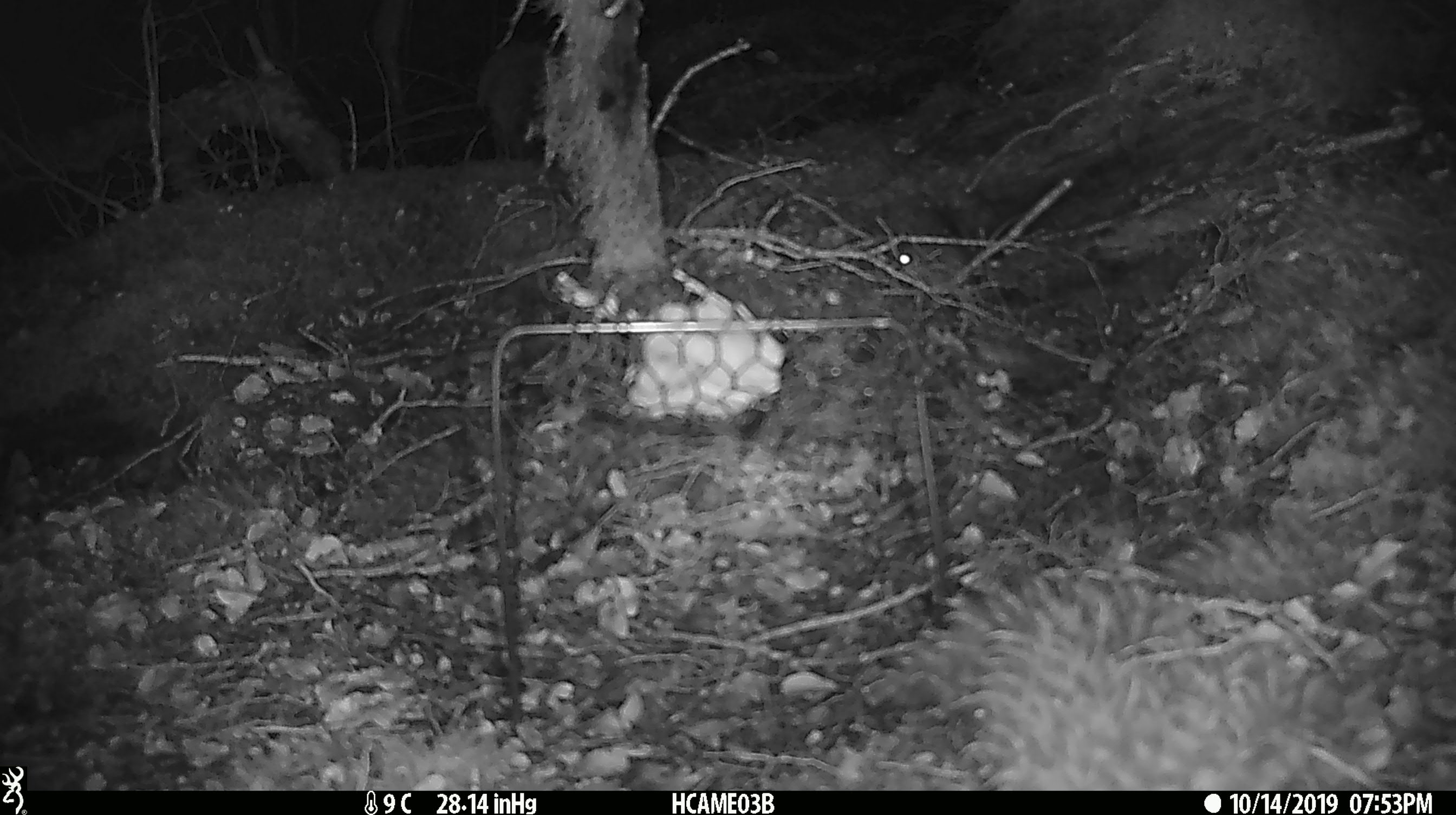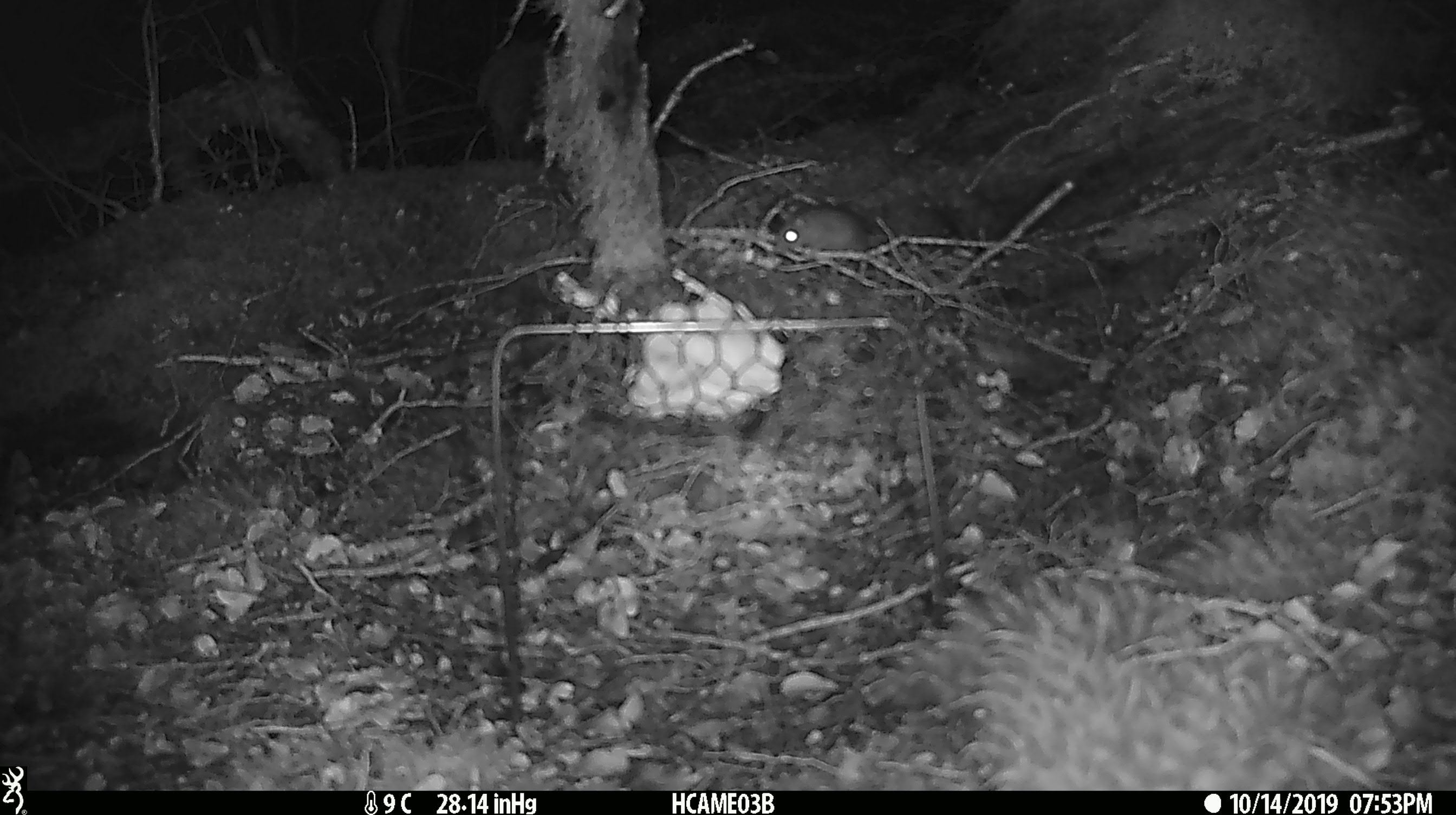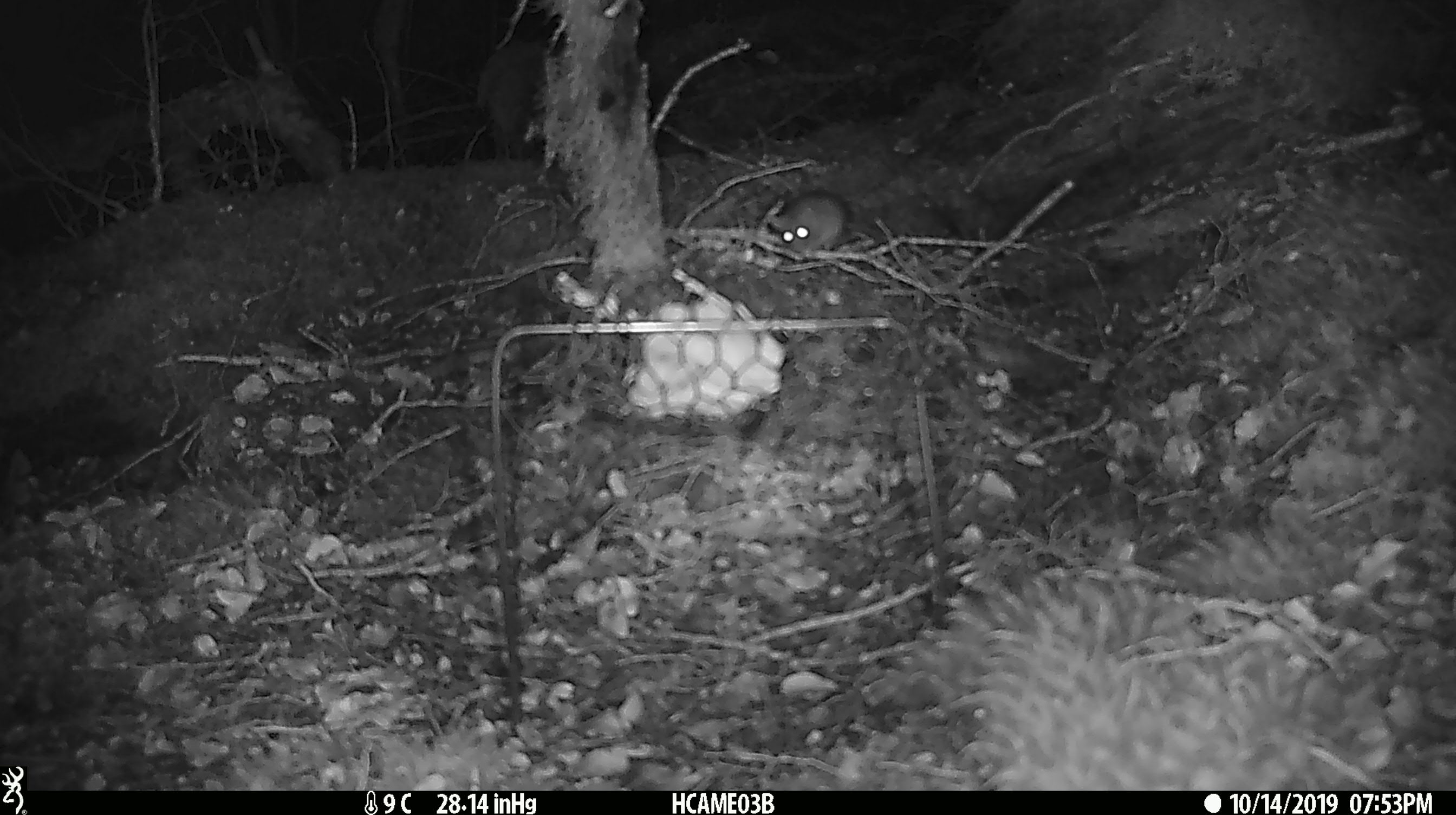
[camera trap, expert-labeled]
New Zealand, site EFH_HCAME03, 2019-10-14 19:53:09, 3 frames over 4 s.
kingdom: Animalia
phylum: Chordata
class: Mammalia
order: Rodentia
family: Muridae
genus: Mus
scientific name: Mus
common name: mouse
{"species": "mouse (Mus)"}